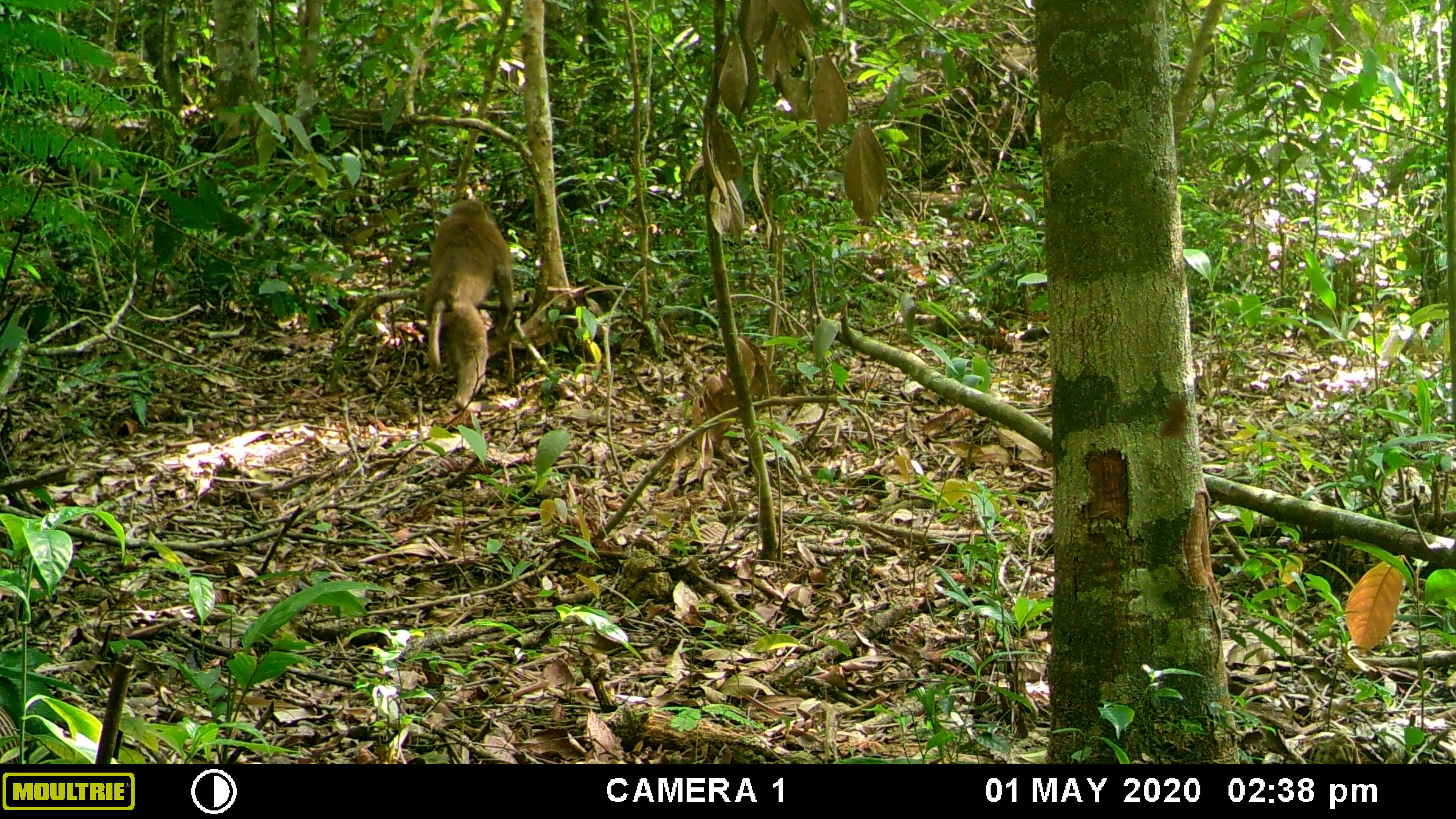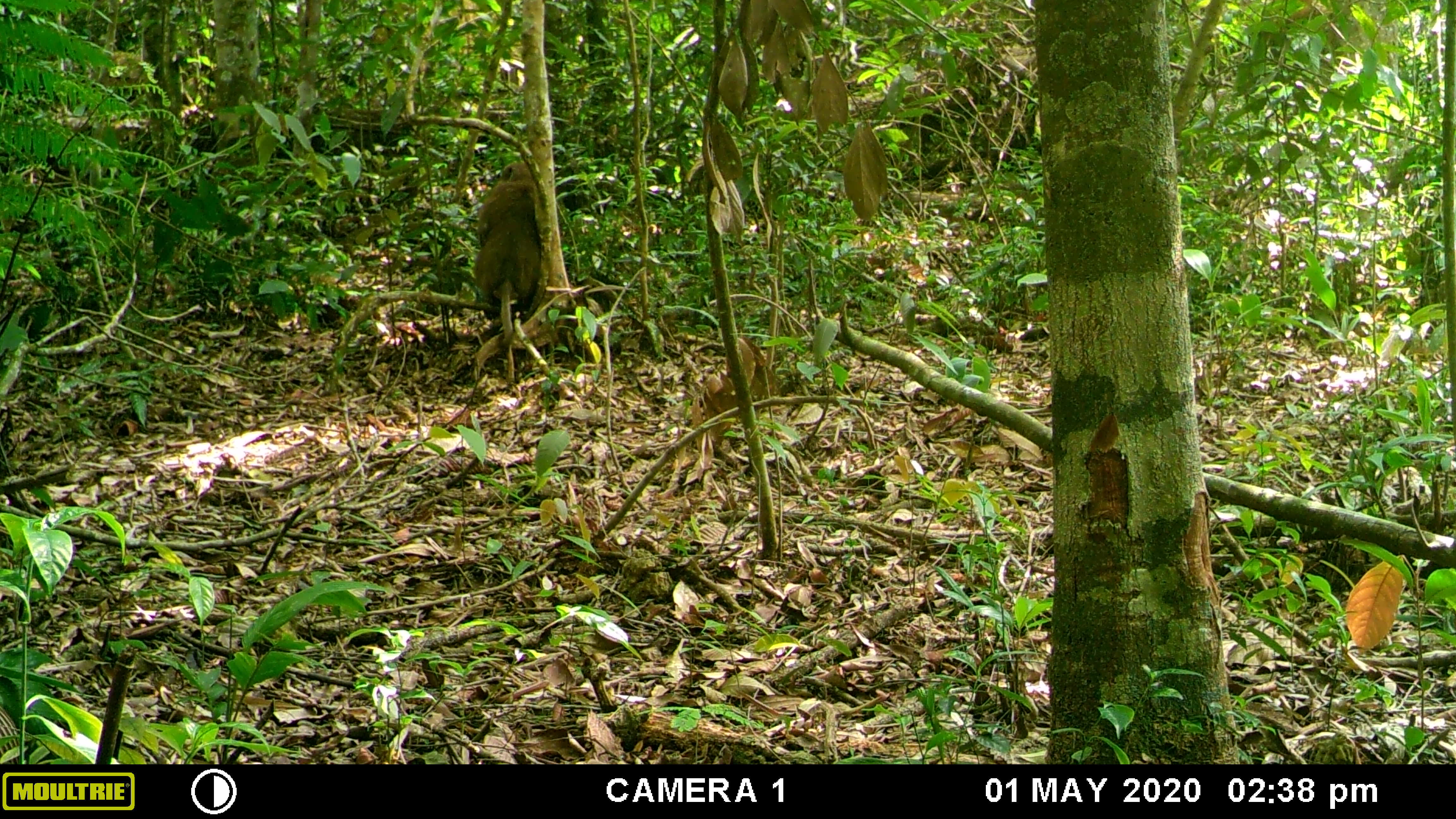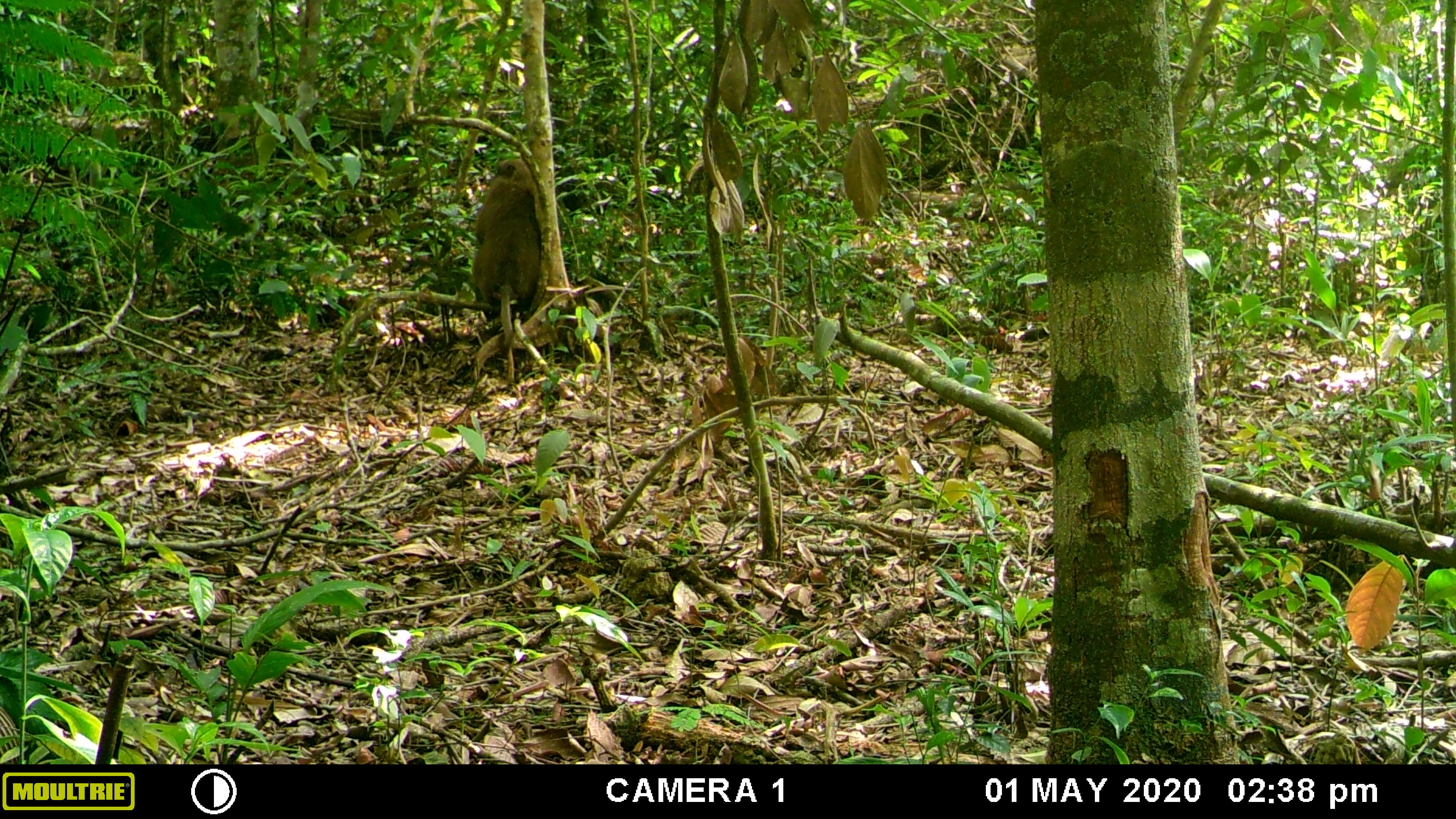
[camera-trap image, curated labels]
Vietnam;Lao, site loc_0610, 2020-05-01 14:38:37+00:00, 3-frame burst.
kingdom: Animalia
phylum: Chordata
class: Mammalia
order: Primates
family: Cercopithecidae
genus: Macaca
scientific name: Macaca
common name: macaques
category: assam or rhesus macaque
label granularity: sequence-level